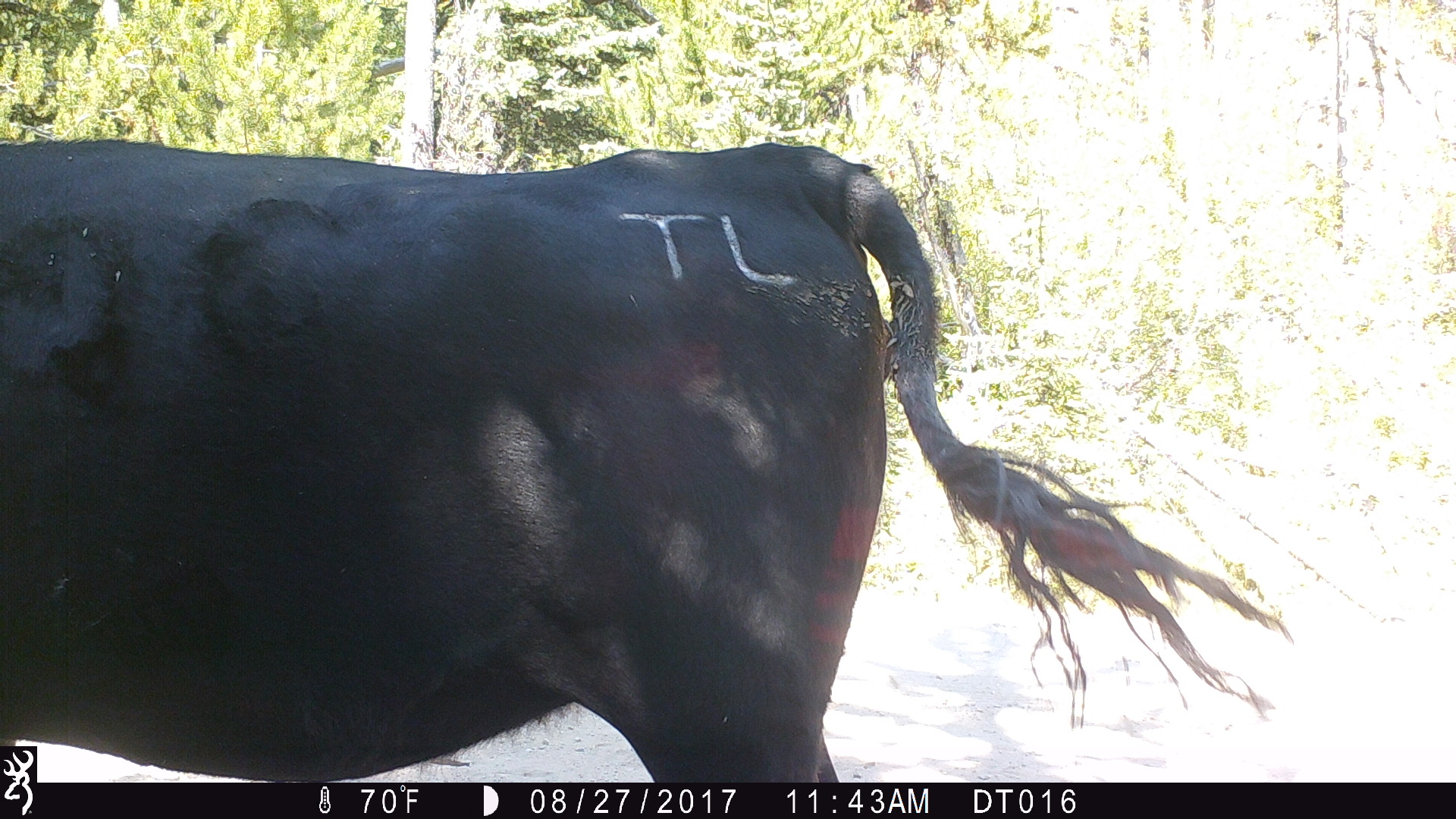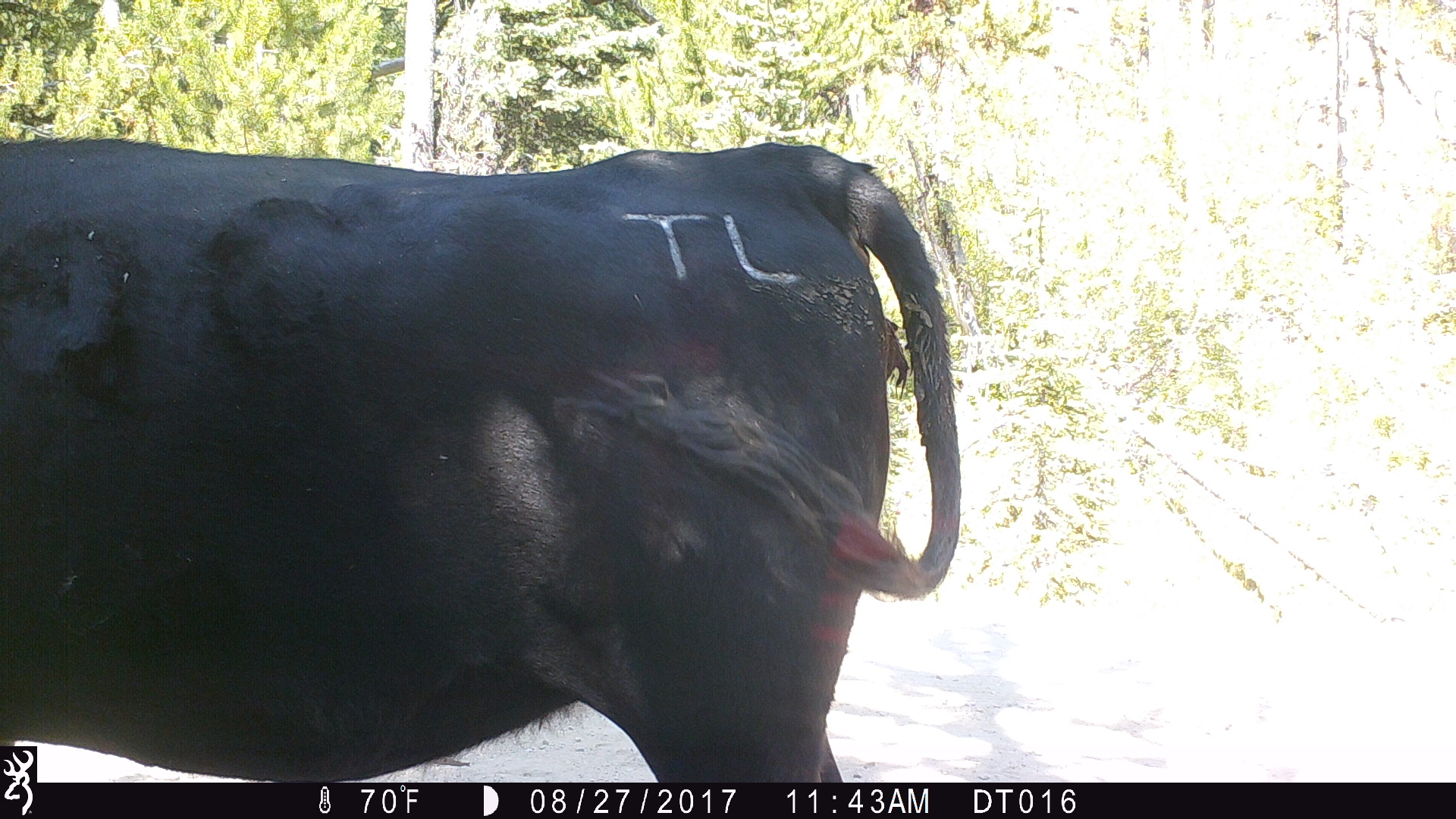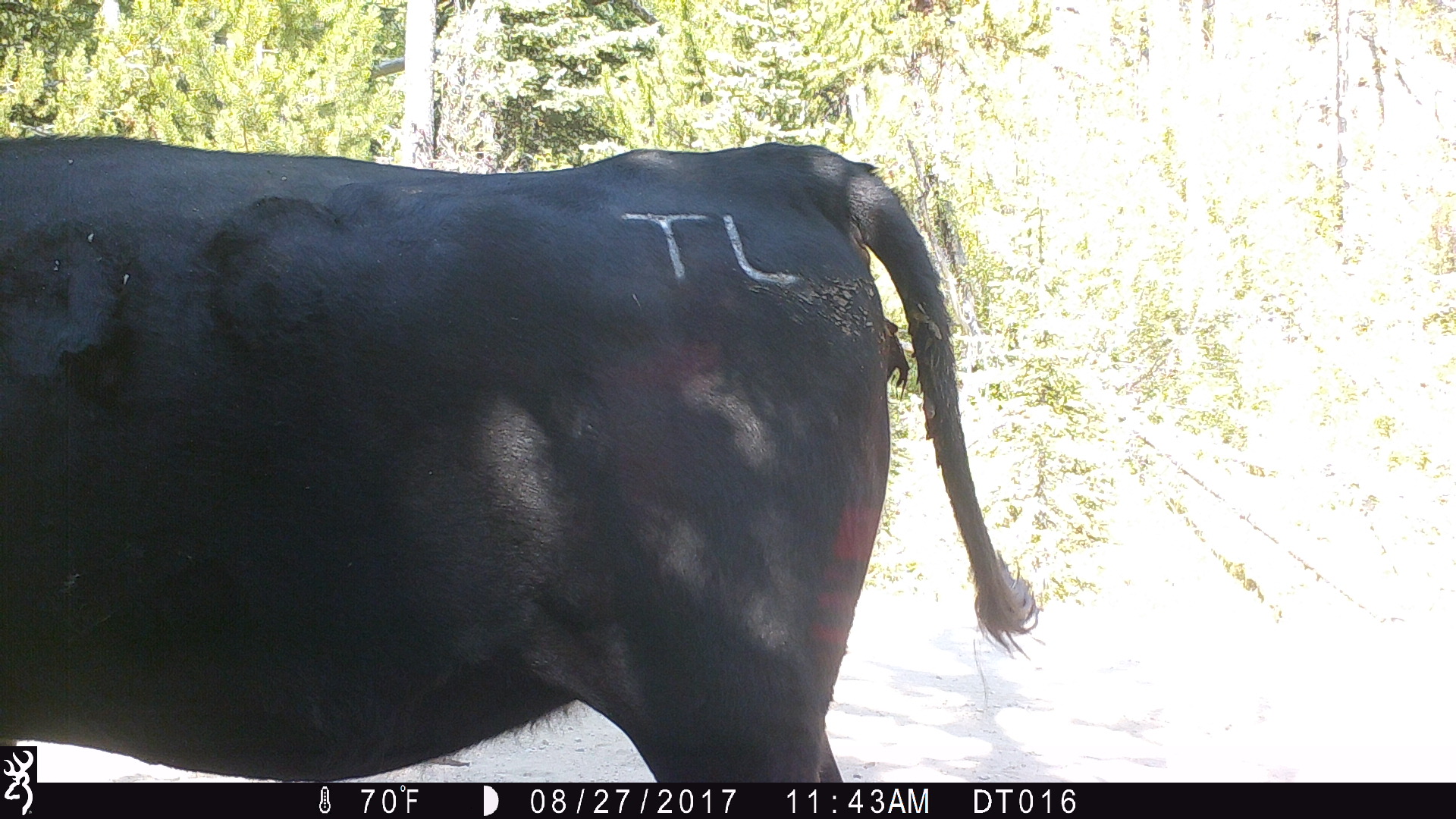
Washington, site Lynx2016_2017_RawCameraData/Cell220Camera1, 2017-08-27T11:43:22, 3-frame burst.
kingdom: Animalia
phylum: Chordata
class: Mammalia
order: Artiodactyla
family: Bovidae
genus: Bos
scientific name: Bos taurus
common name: domestic cattle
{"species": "domestic cattle (Bos taurus)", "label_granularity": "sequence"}